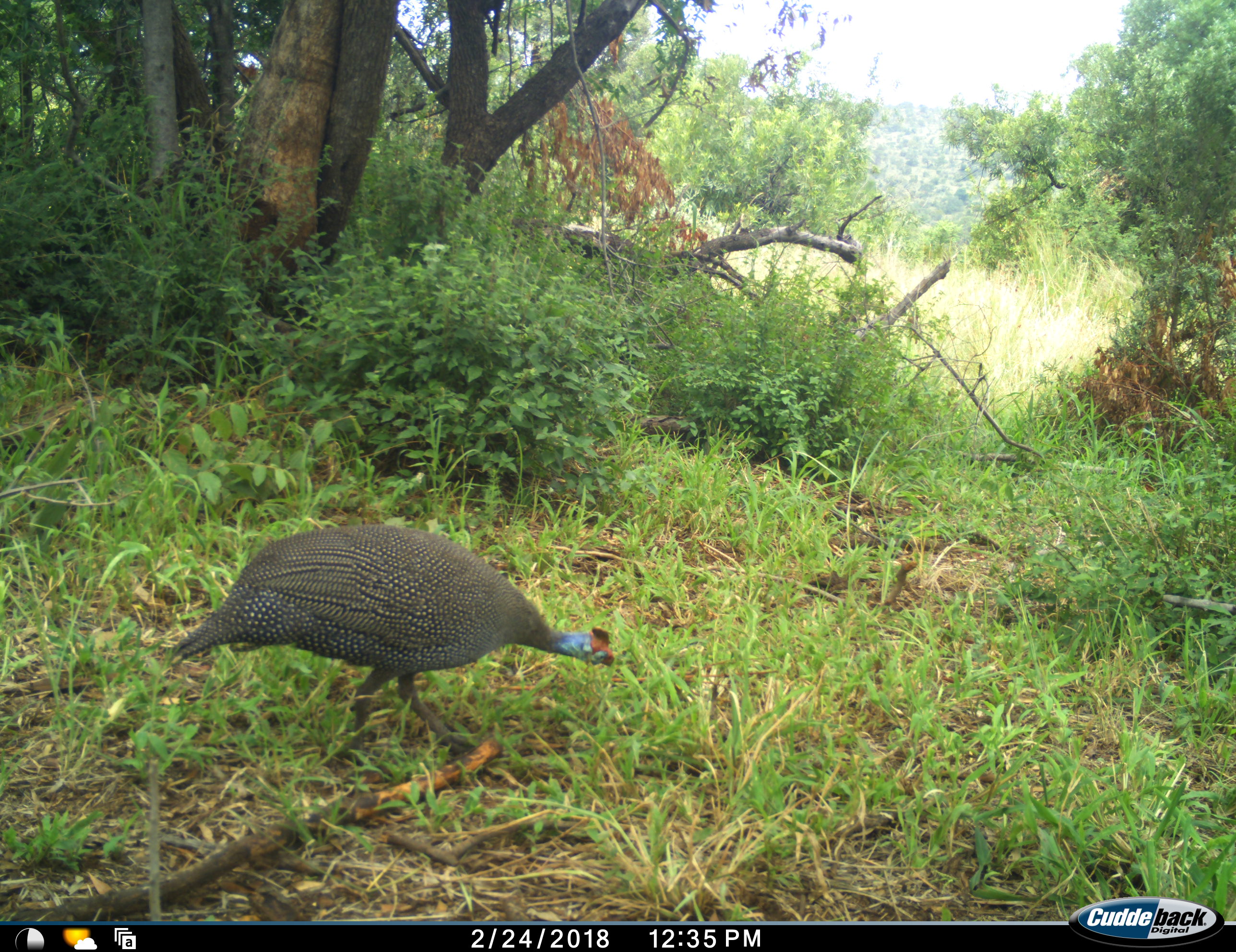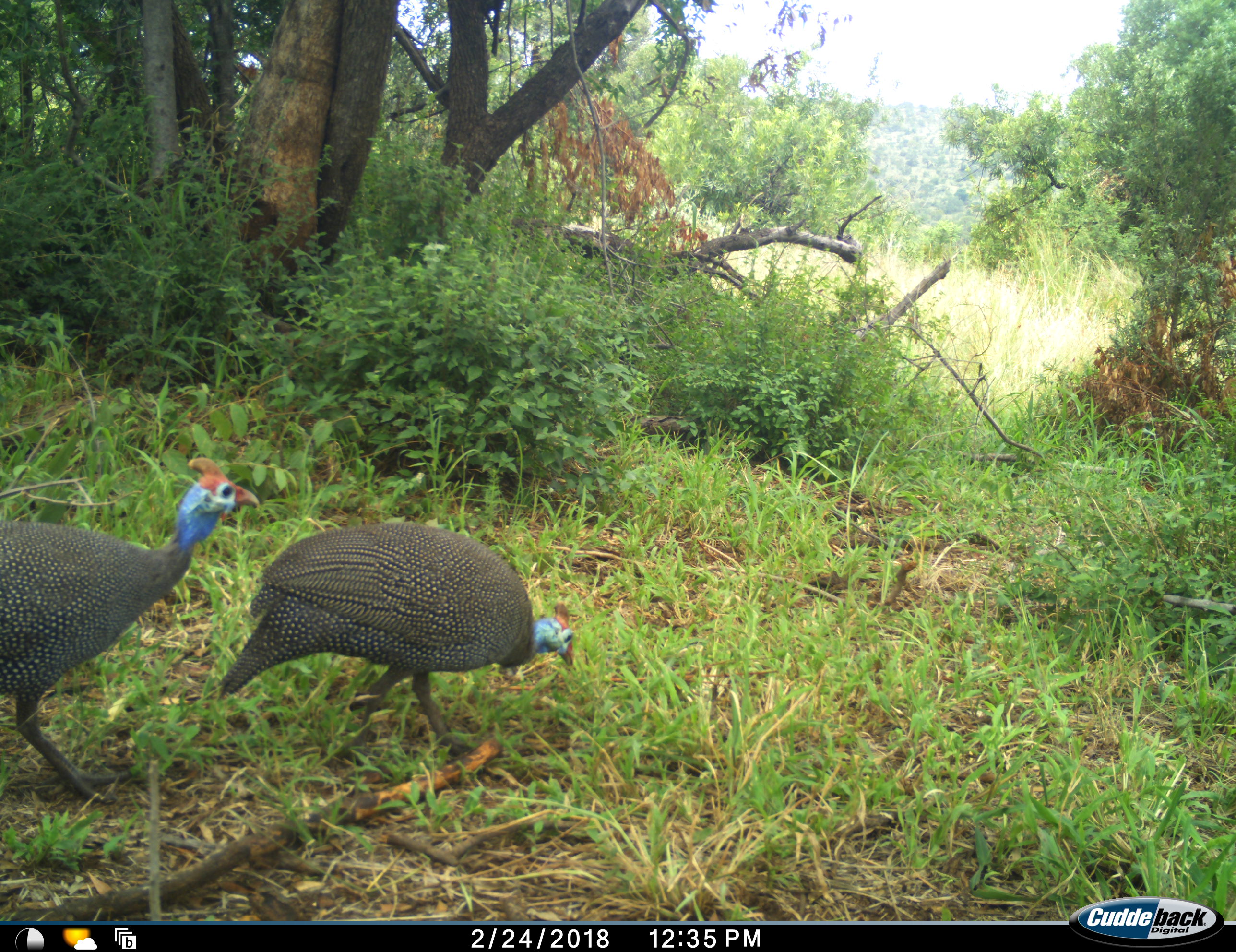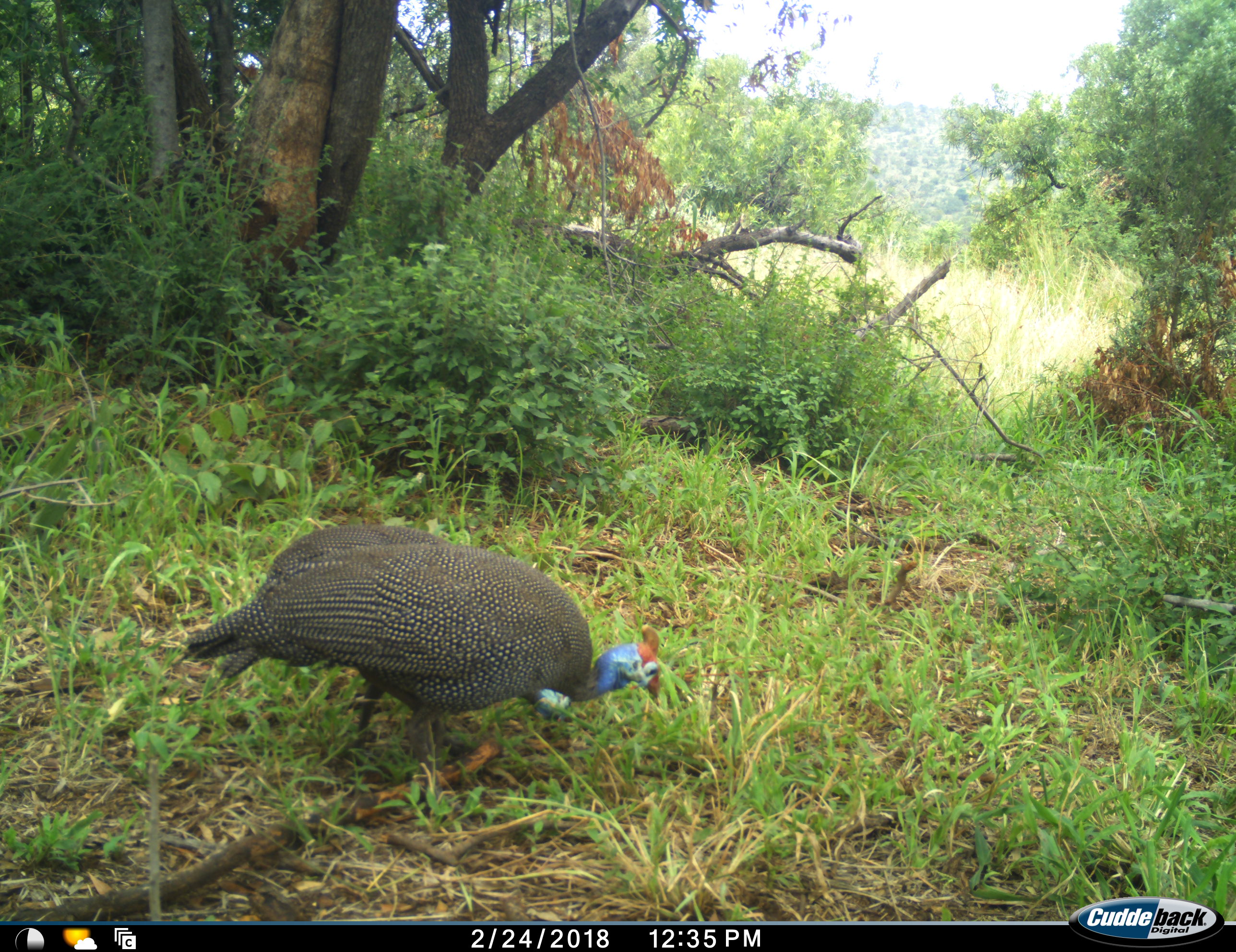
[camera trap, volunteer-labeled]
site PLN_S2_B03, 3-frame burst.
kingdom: Animalia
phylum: Chordata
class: Aves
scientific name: Aves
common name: bird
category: birdother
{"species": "birdother (bird) (Aves)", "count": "2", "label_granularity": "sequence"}